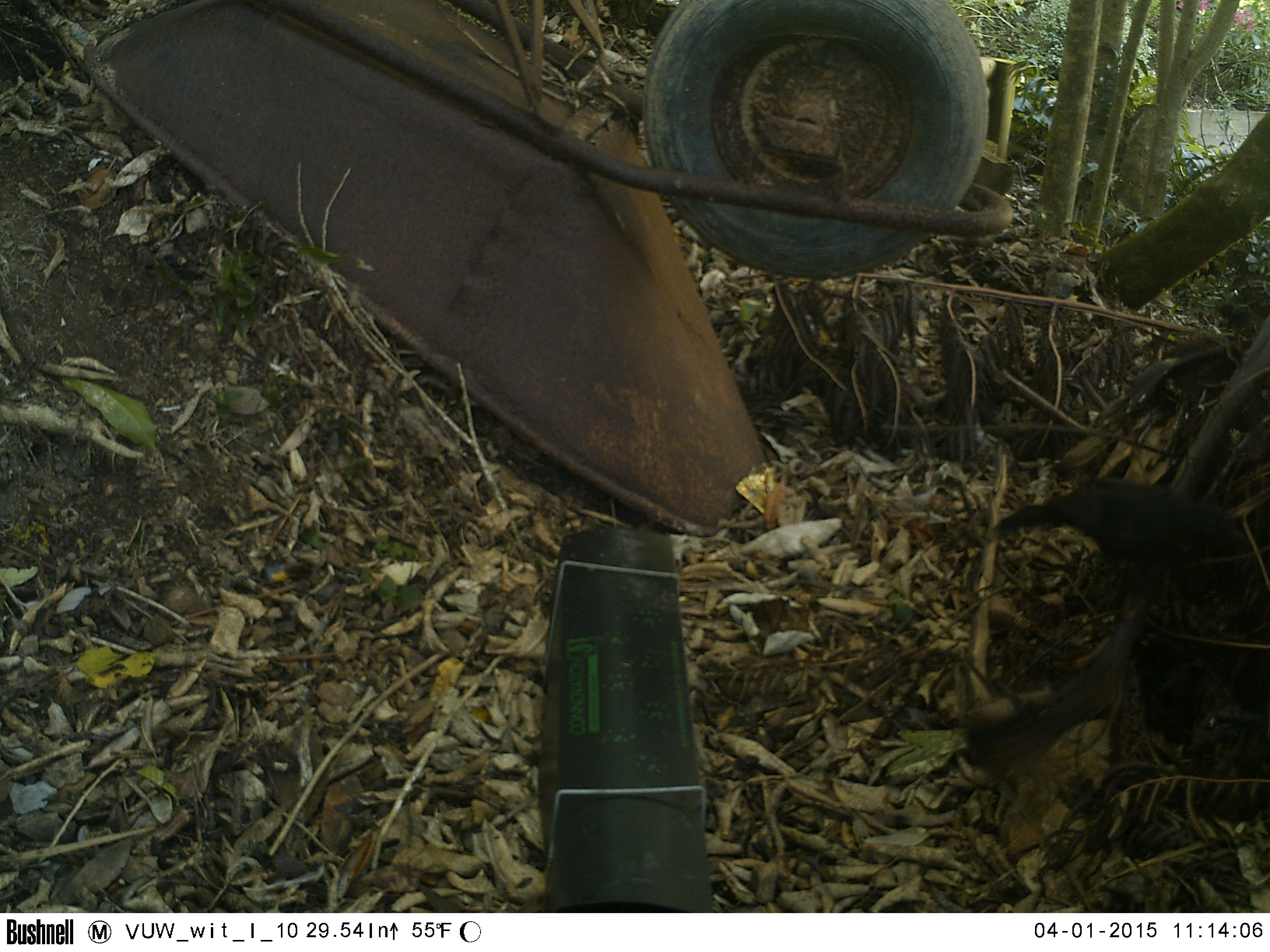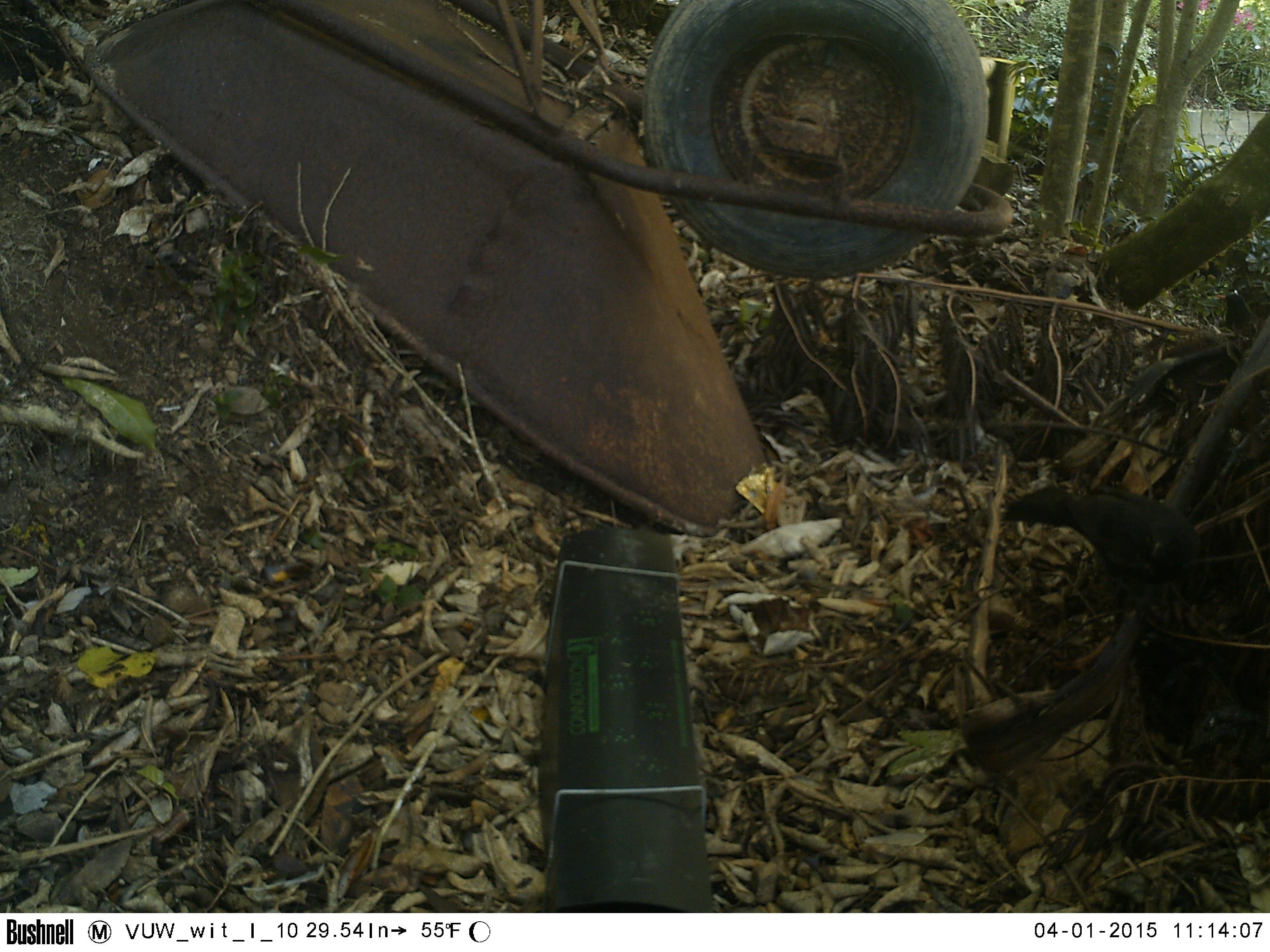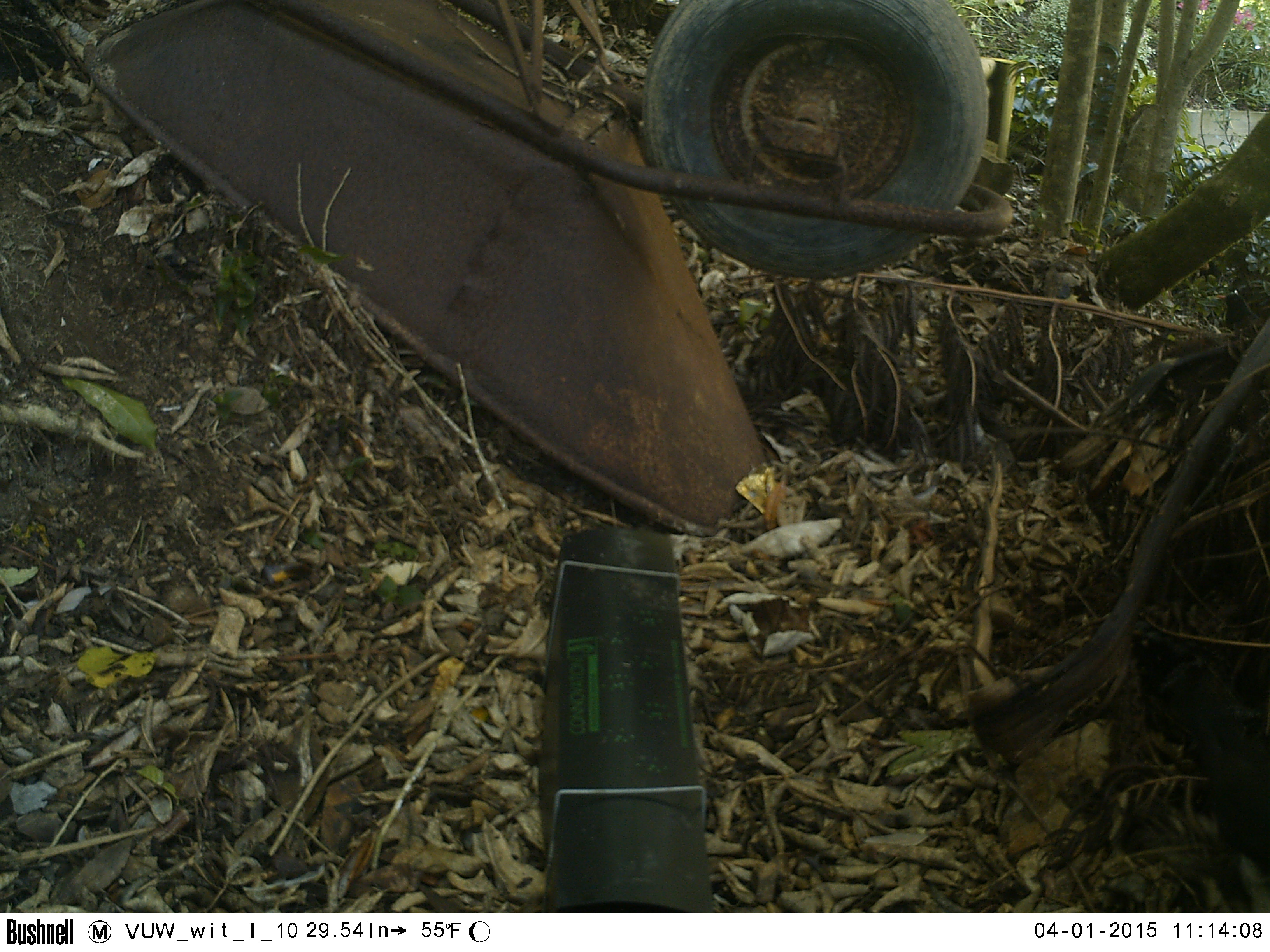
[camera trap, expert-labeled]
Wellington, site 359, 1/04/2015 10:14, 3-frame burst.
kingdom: Animalia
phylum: Chordata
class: Aves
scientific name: Aves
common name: bird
Bird (Aves).